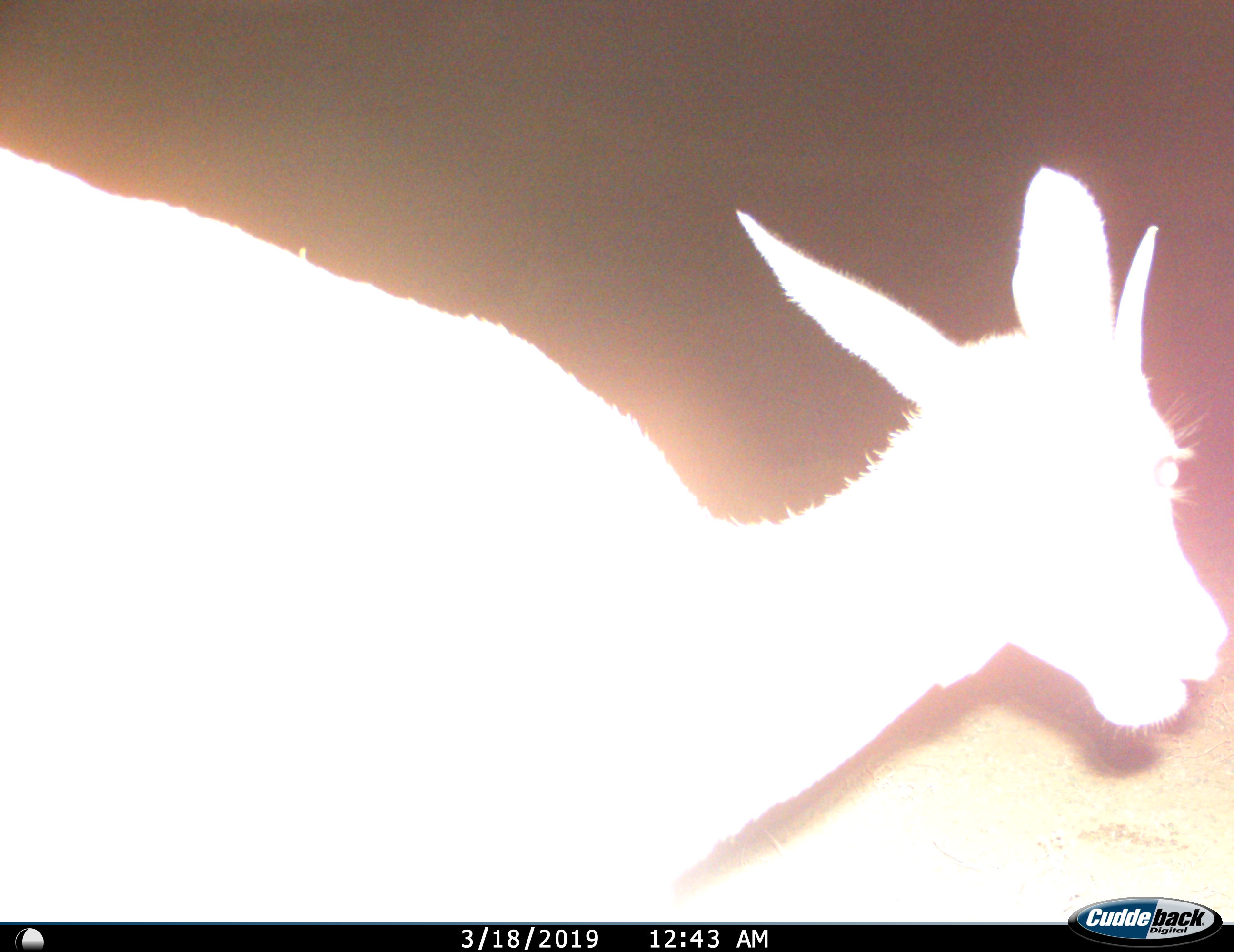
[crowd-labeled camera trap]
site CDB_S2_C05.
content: unidentified animal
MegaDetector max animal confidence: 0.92